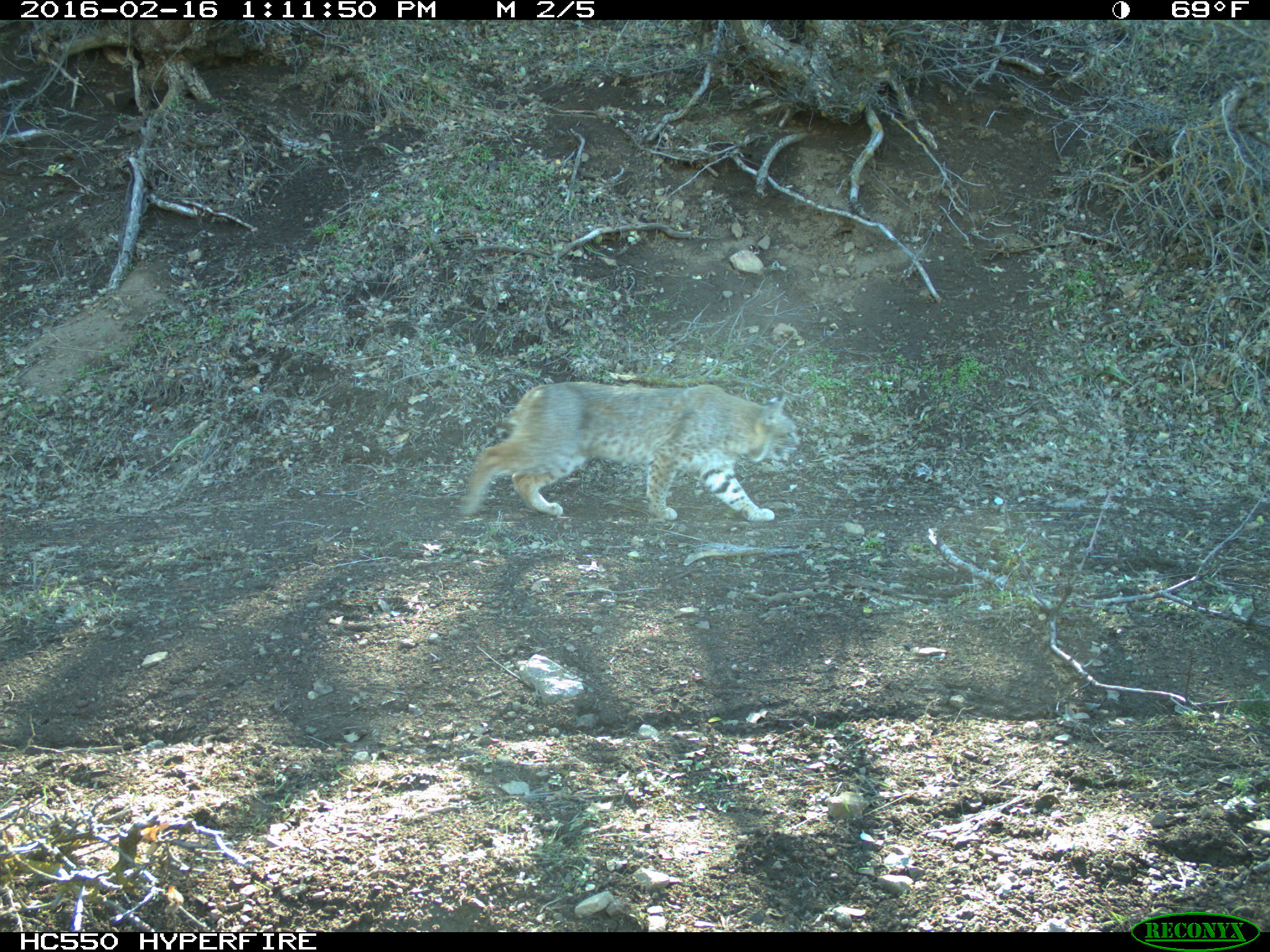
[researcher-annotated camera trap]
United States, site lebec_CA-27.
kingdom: Animalia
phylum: Chordata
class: Mammalia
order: Carnivora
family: Felidae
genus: Lynx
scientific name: Lynx rufus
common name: bobcat